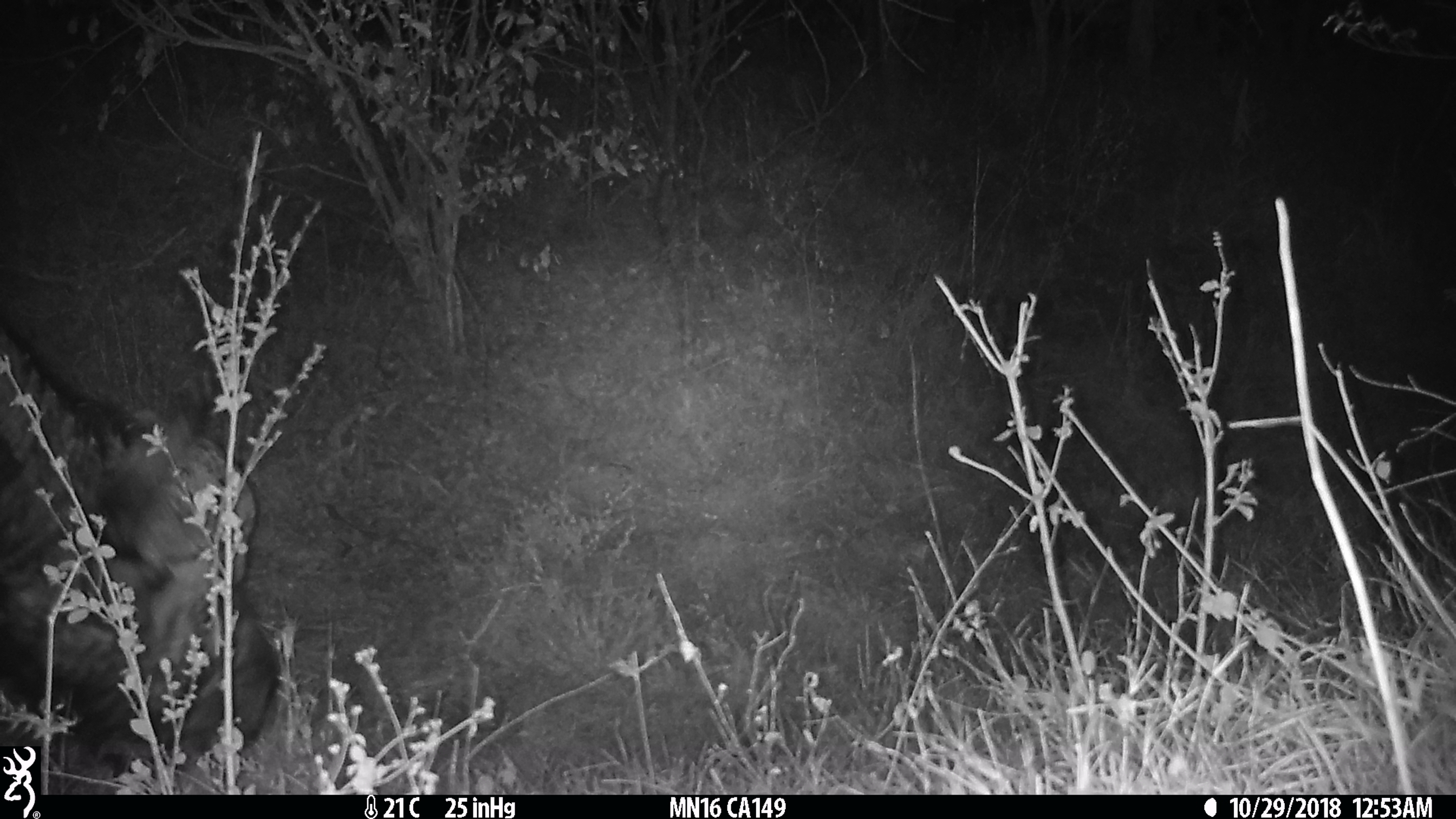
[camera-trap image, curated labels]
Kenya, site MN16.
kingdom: Animalia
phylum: Chordata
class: Mammalia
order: Artiodactyla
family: Bovidae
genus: Syncerus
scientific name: Syncerus caffer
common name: buffalo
Buffalo (Syncerus caffer).